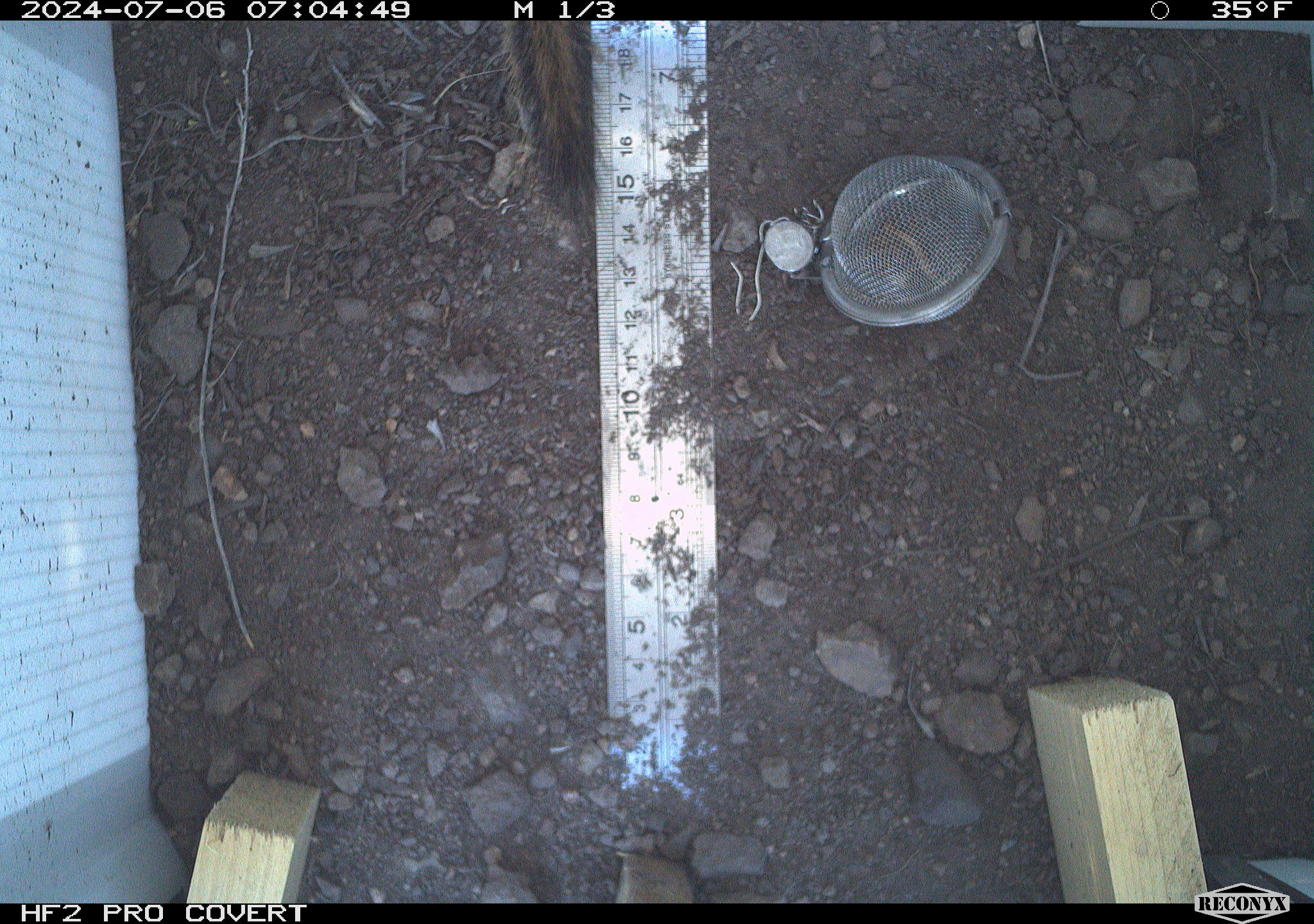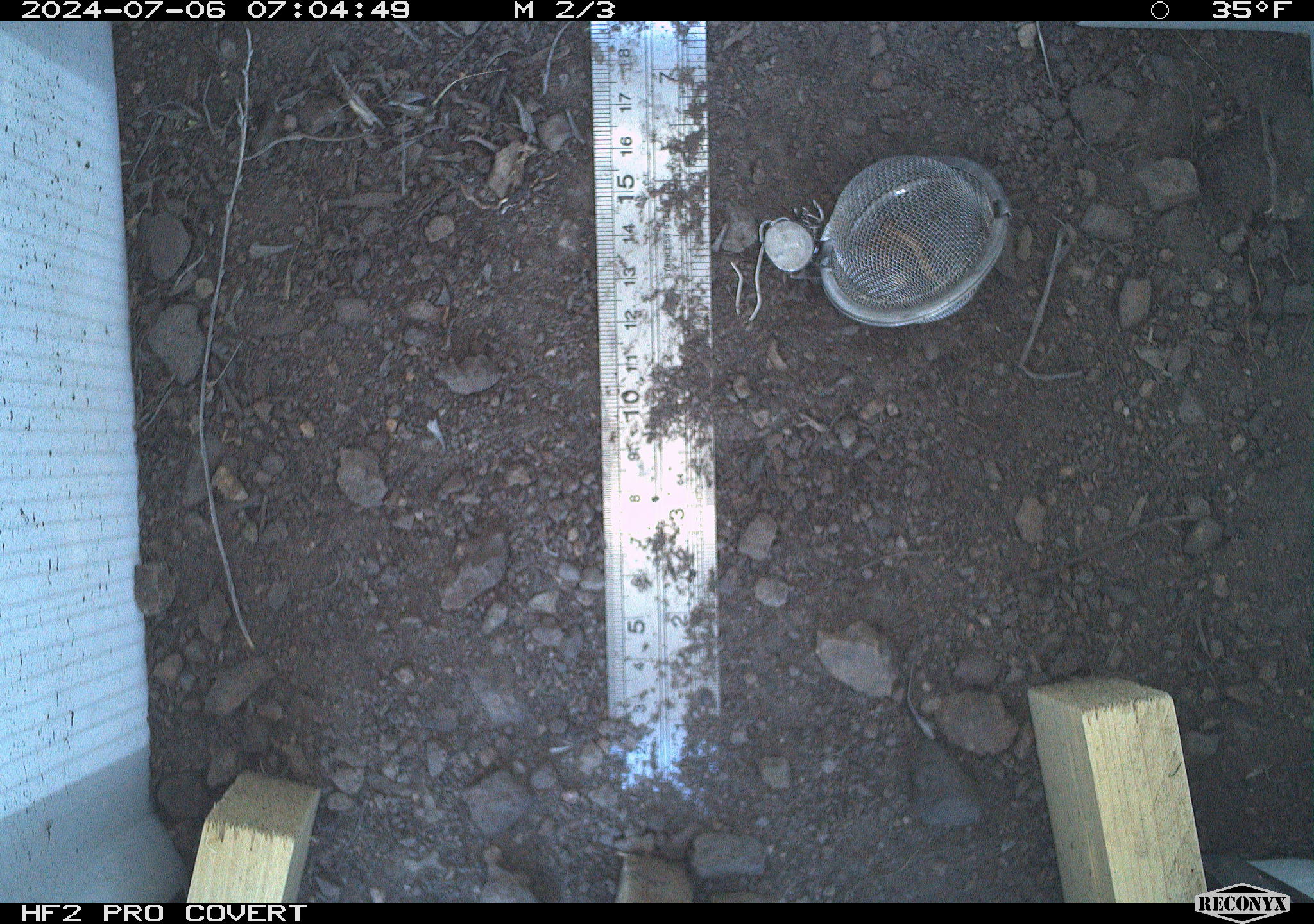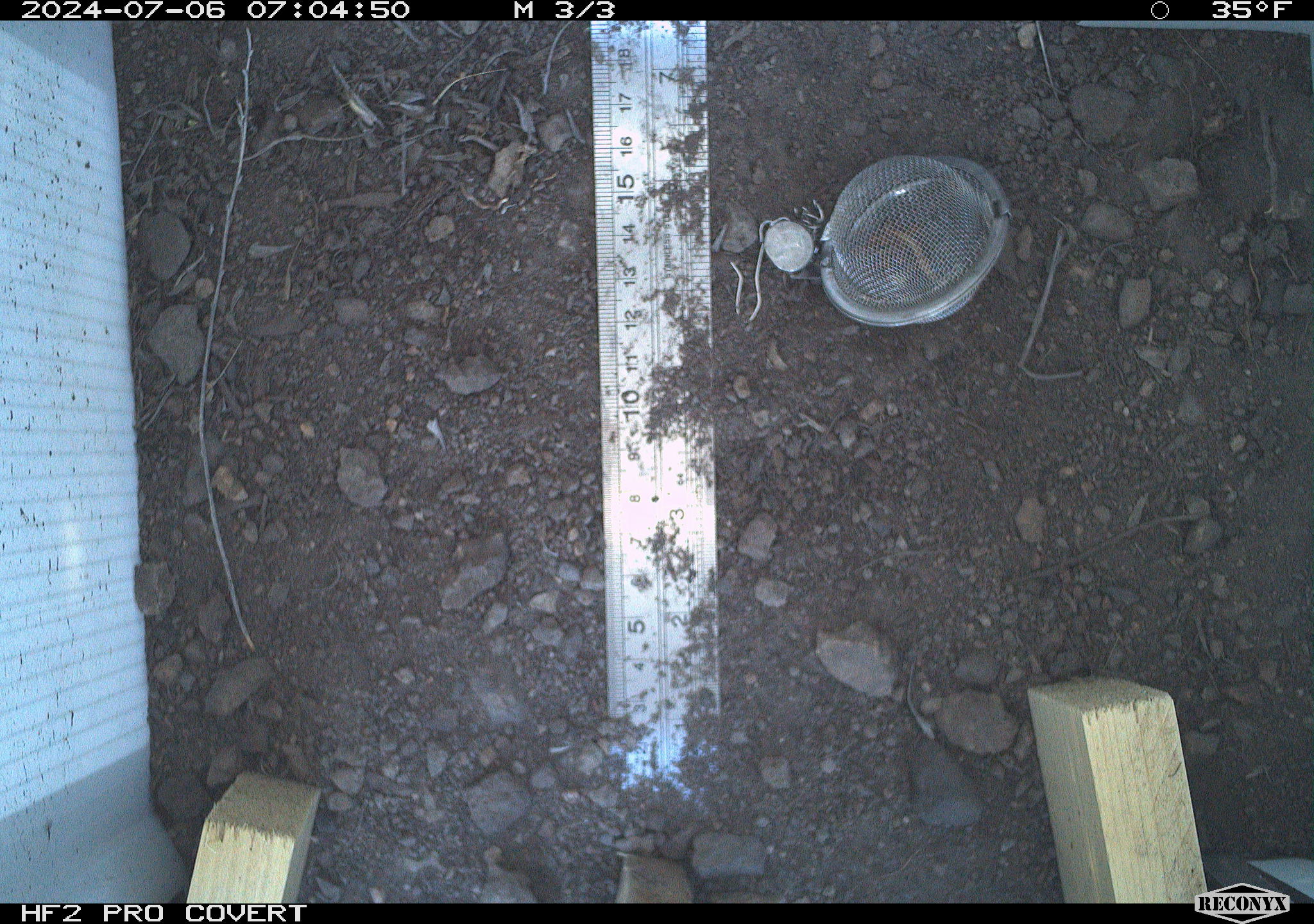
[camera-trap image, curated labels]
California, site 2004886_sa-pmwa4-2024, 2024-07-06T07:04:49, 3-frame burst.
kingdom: Animalia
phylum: Chordata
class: Mammalia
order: Rodentia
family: Sciuridae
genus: Neotamias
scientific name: Neotamias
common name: western chipmunks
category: neotamias species